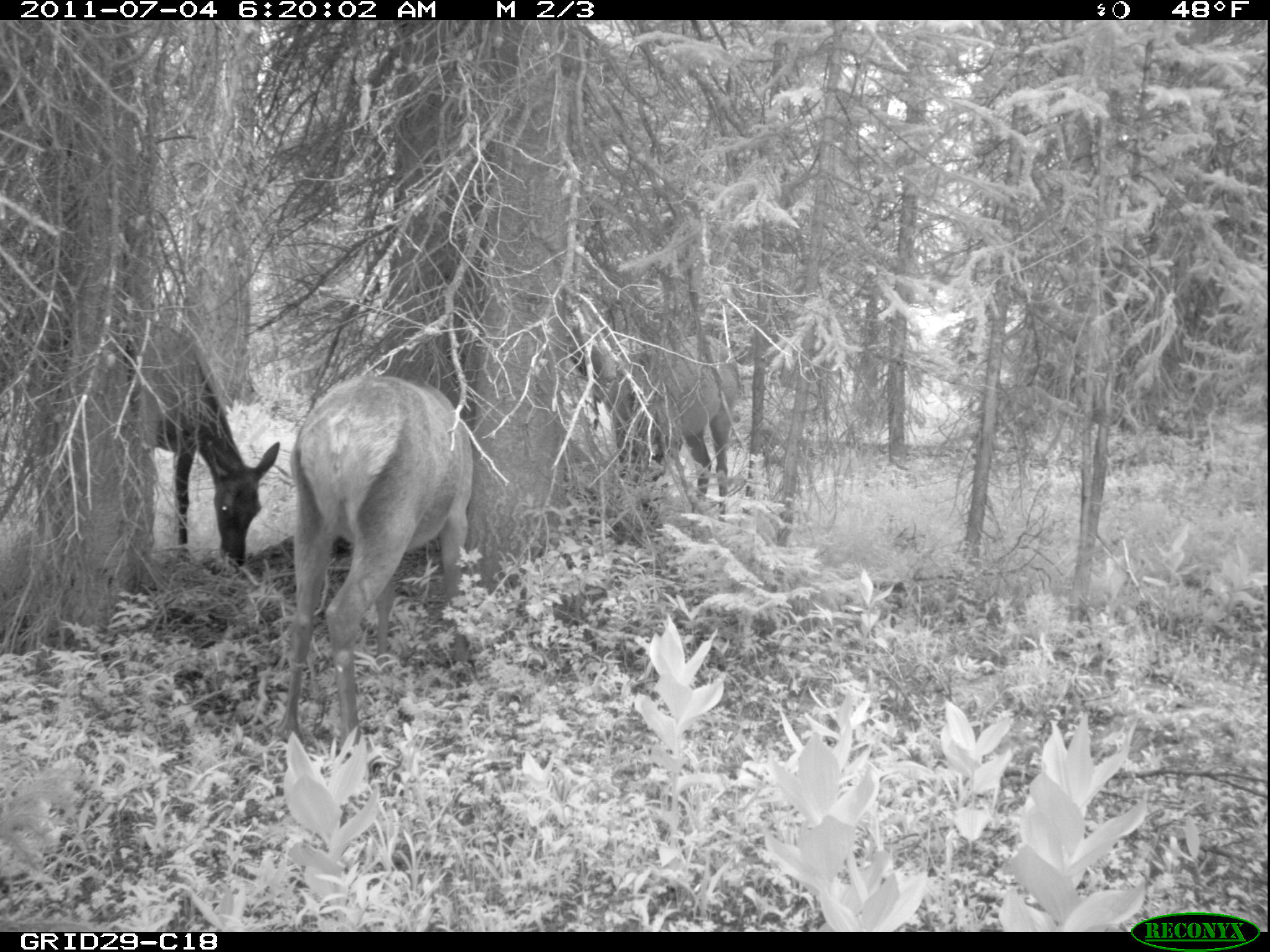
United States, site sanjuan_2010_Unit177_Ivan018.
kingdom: Animalia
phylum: Chordata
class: Mammalia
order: Artiodactyla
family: Cervidae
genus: Cervus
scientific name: Cervus elaphus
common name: red deer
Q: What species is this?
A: Cervus elaphus (red deer).